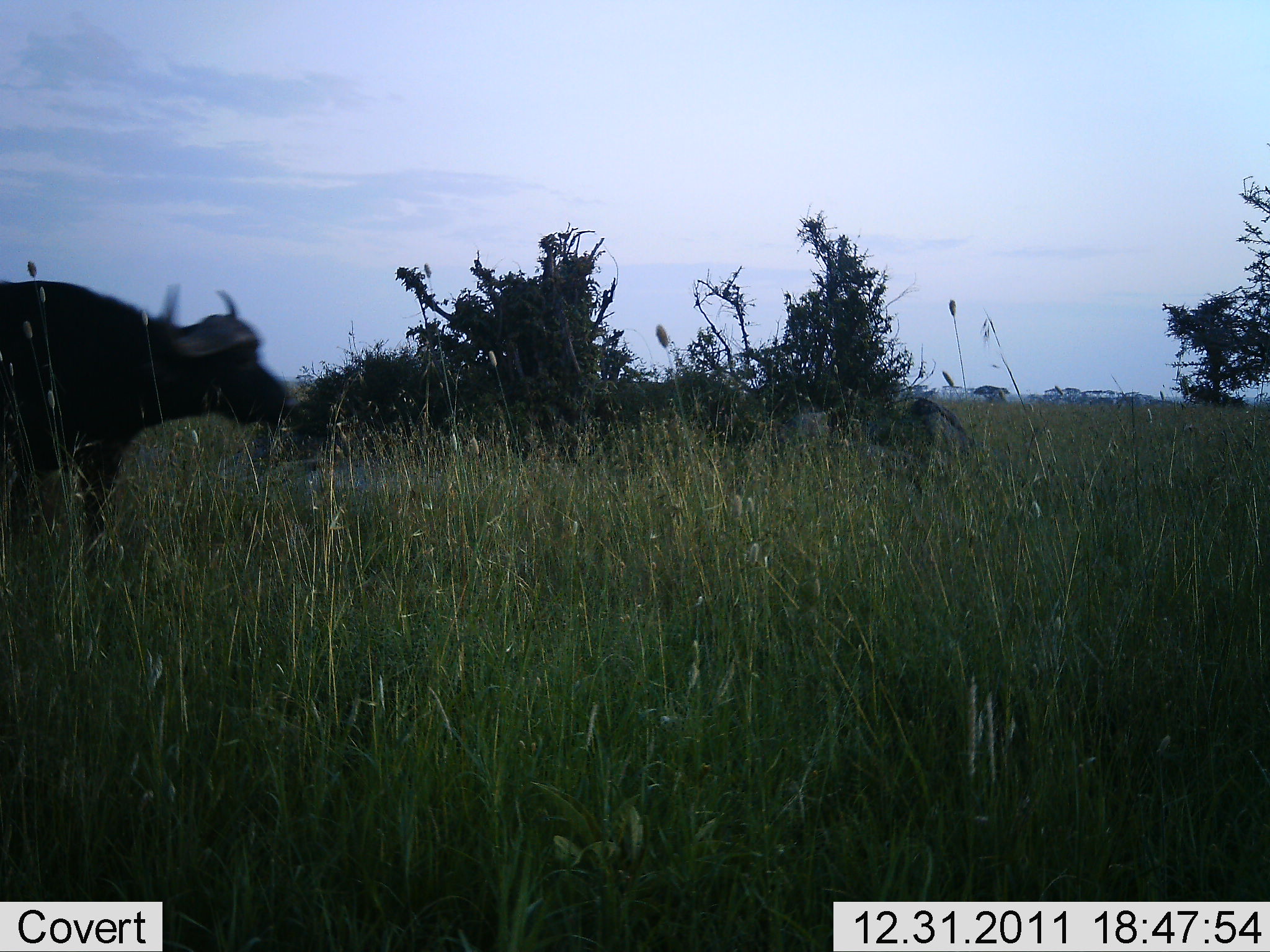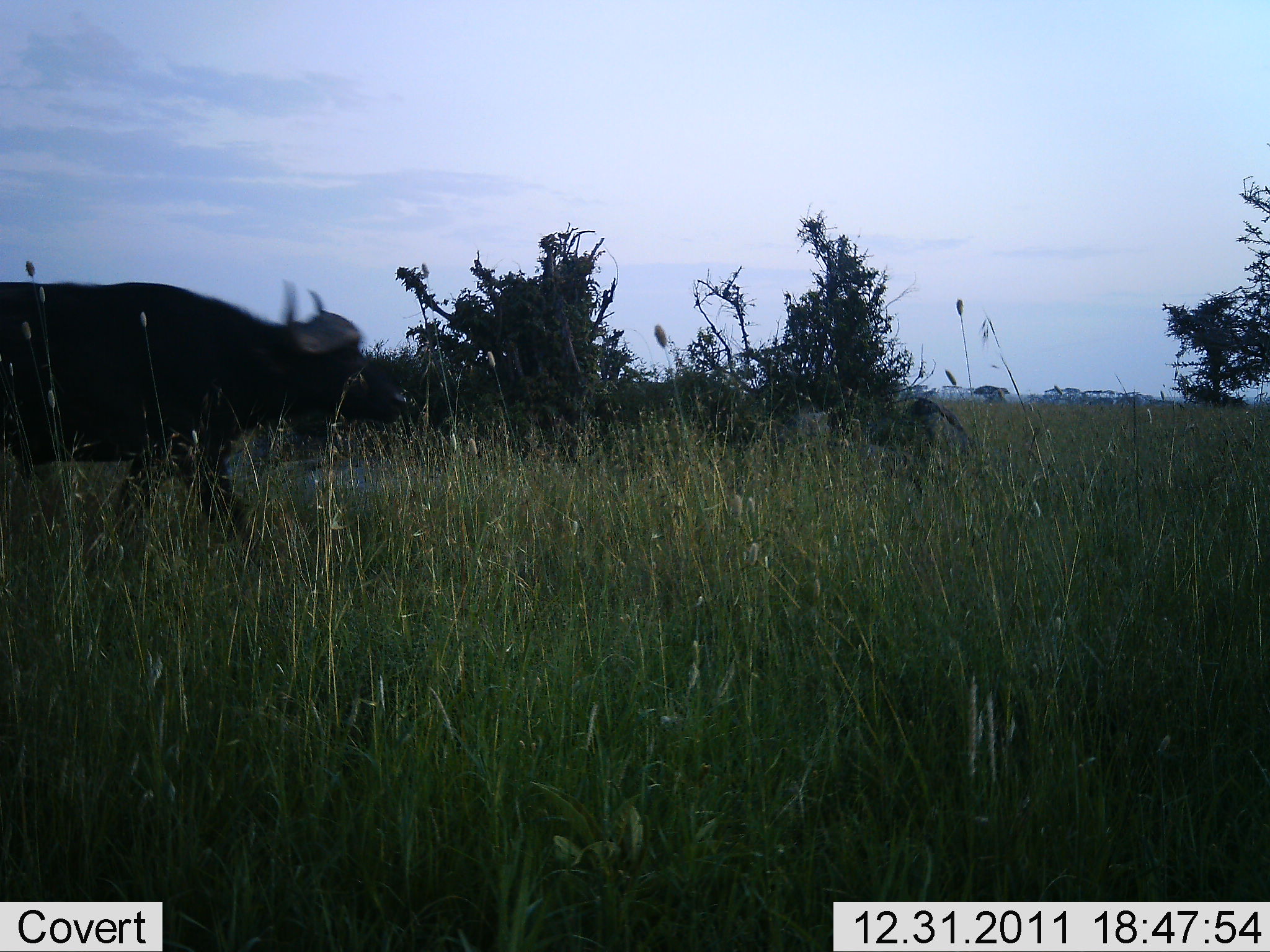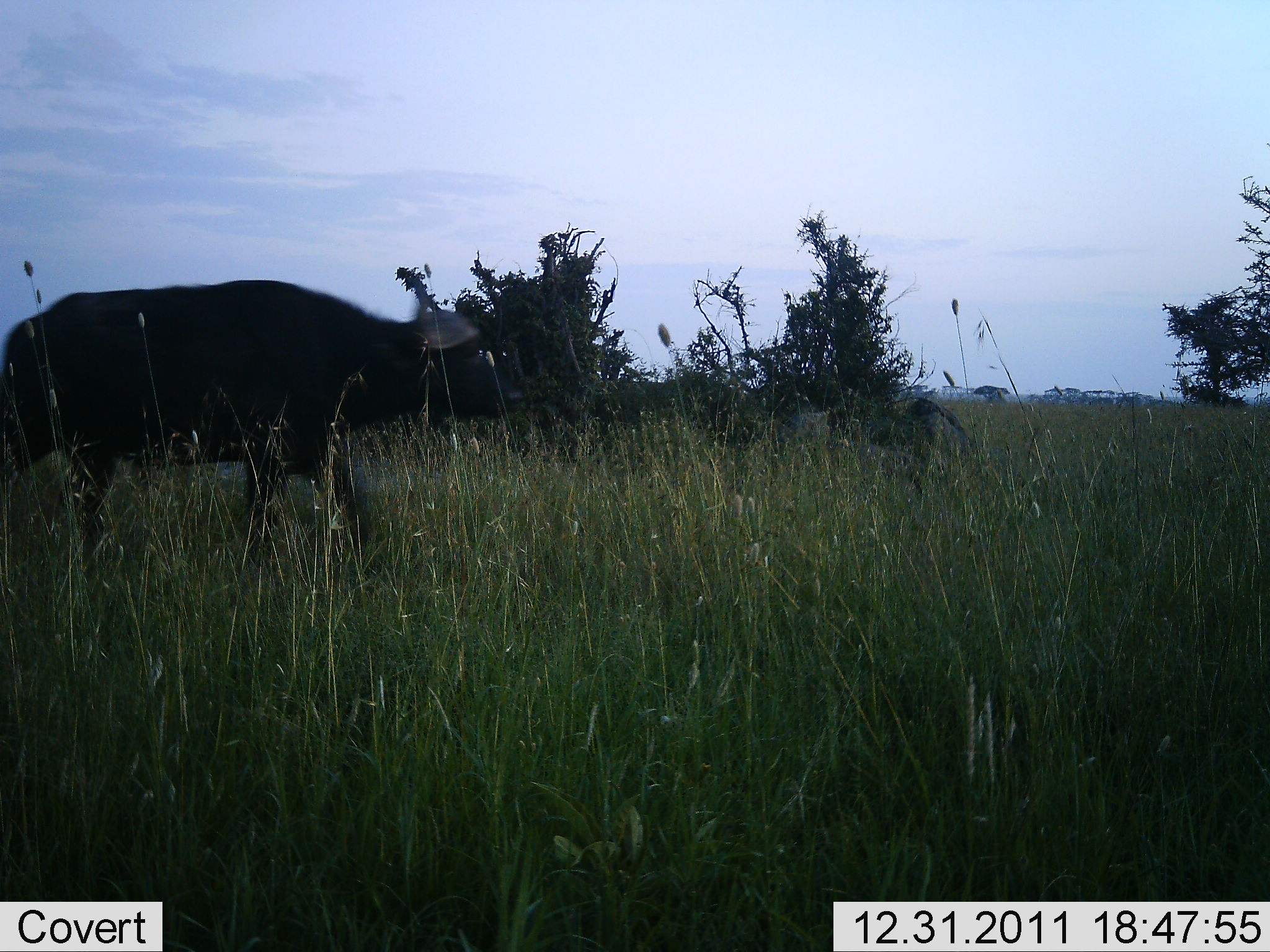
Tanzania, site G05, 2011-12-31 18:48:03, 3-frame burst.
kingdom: Animalia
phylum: Chordata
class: Mammalia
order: Artiodactyla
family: Bovidae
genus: Syncerus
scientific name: Syncerus caffer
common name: cape buffalo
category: buffalo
Buffalo (cape buffalo) (Syncerus caffer), count 1. Behavior (volunteer vote fractions): standing 0%, resting 0%, moving 100%, interacting 0%. Young present (vote fraction): 0%. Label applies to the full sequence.